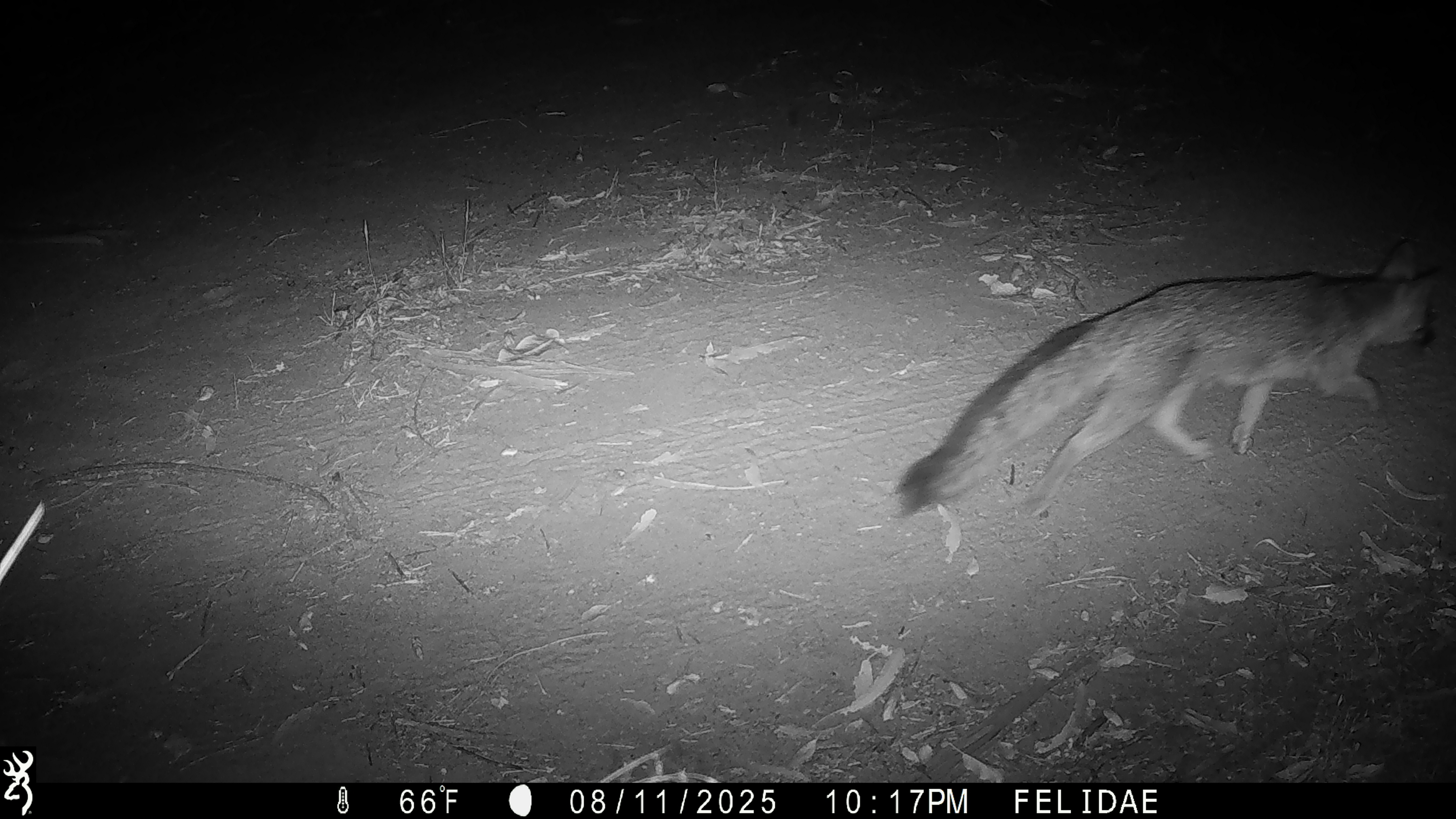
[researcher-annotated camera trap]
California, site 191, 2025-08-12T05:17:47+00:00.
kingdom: Animalia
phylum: Chordata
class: Mammalia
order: Carnivora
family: Canidae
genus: Urocyon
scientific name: Urocyon cinereoargenteus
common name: gray fox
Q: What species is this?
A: Gray fox (Urocyon cinereoargenteus).